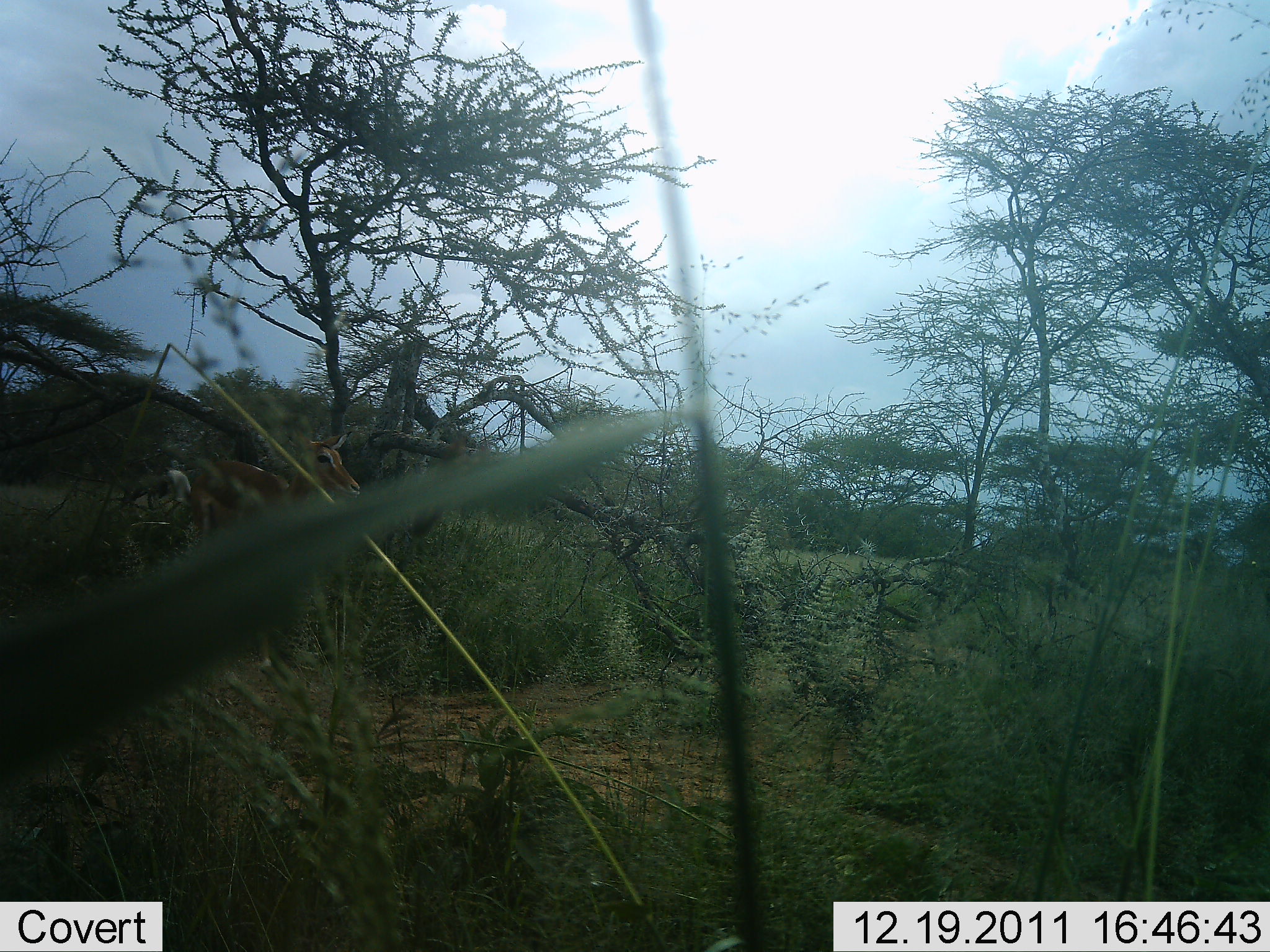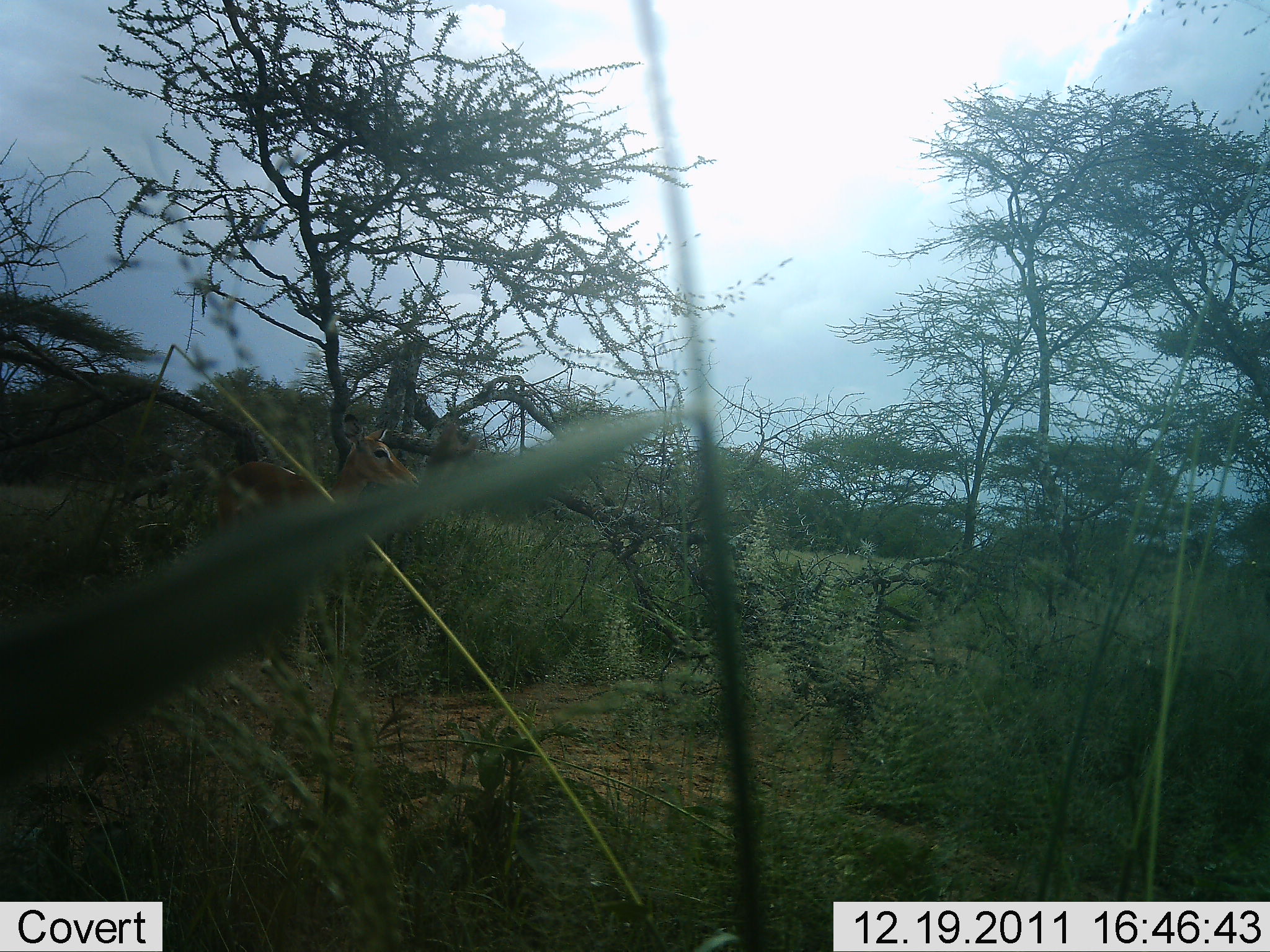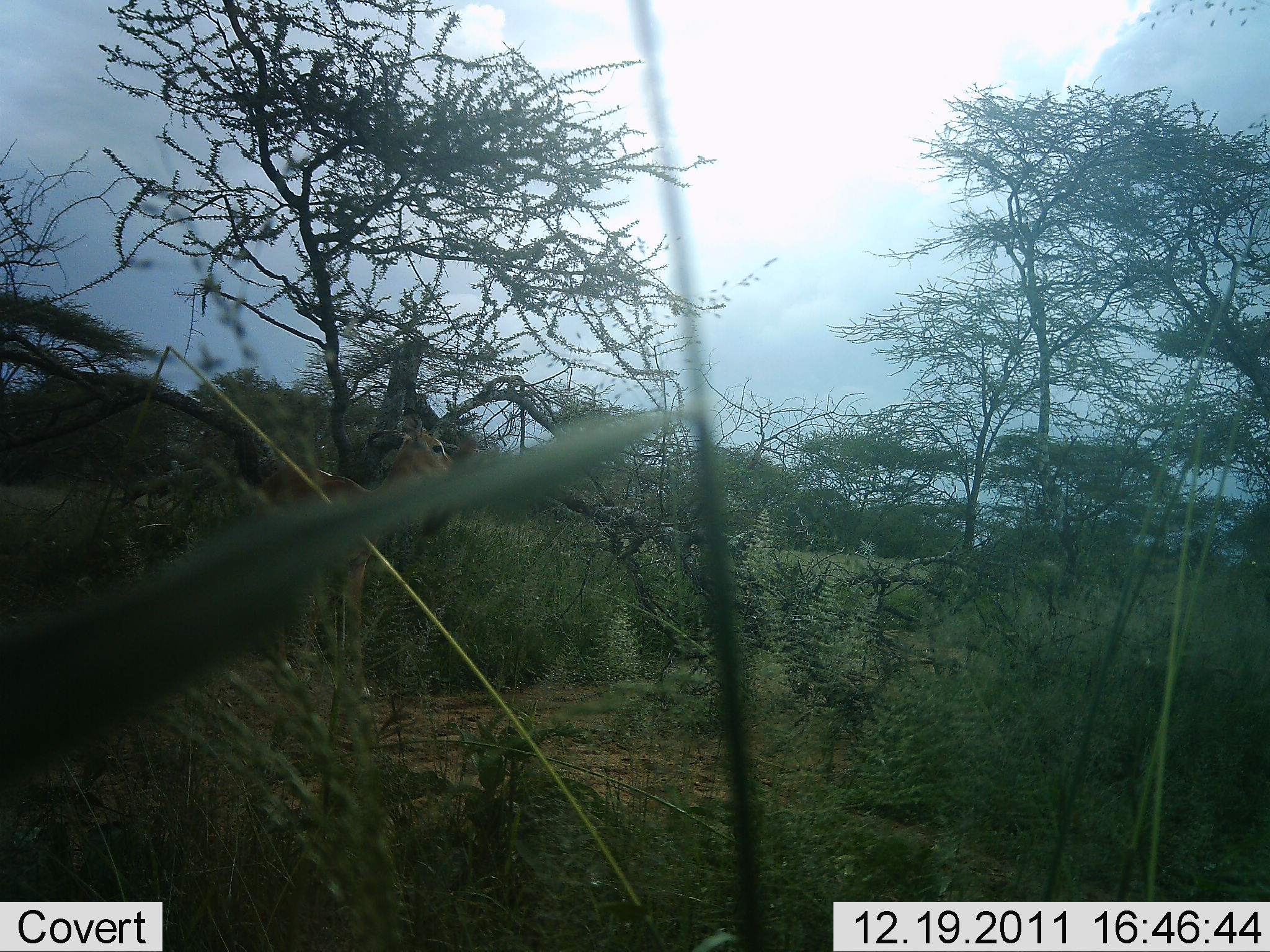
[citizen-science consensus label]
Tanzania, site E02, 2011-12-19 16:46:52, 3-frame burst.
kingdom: Animalia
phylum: Chordata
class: Mammalia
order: Artiodactyla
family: Bovidae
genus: Nanger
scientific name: Nanger granti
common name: grant's gazelle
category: gazellegrants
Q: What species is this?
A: Gazellegrants (grant's gazelle) (Nanger granti).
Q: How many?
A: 1.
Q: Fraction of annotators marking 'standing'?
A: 33%.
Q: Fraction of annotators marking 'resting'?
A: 0%.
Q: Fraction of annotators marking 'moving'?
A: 67%.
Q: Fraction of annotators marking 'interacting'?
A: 0%.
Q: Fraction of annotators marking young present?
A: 0%.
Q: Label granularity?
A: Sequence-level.